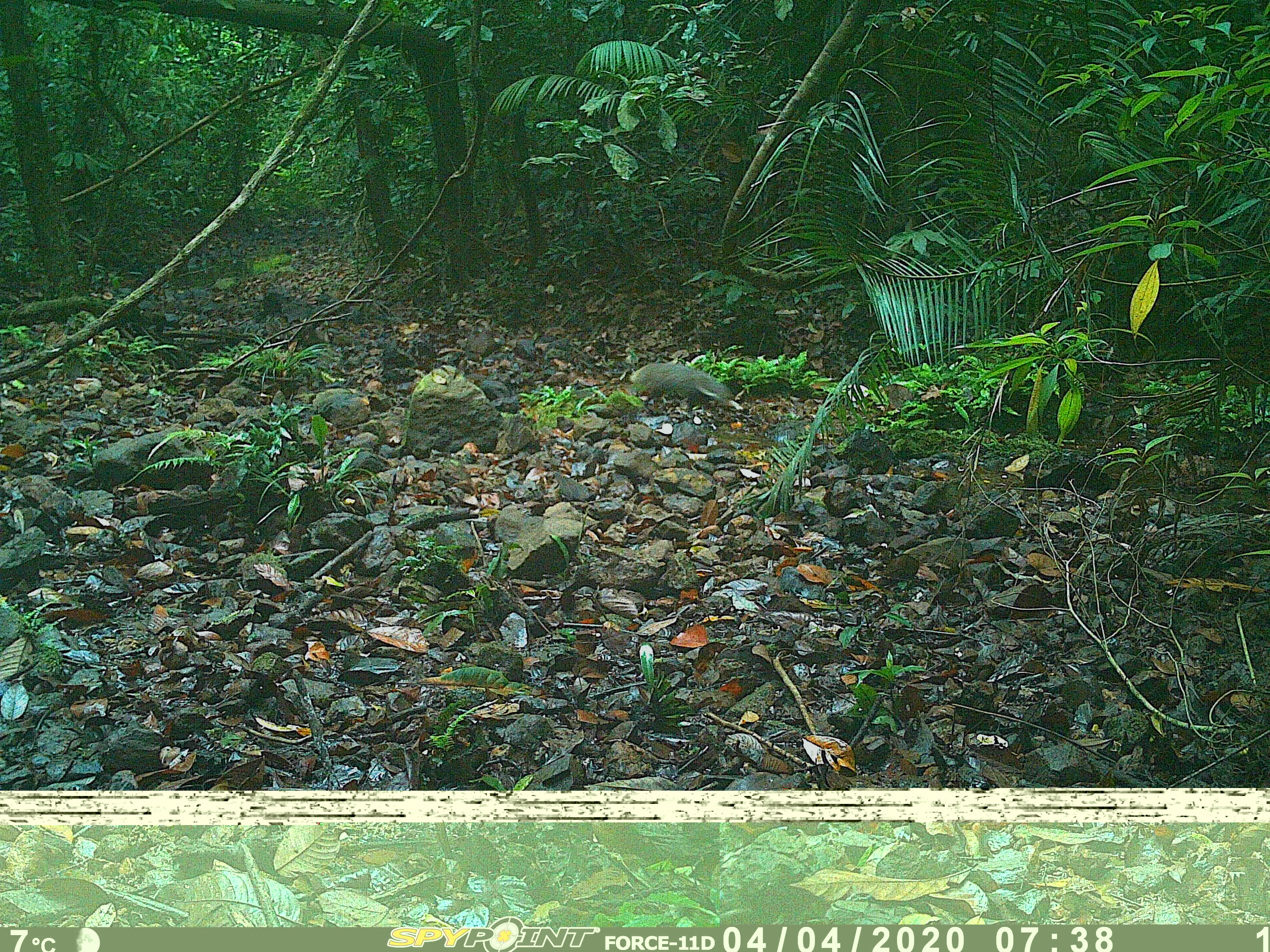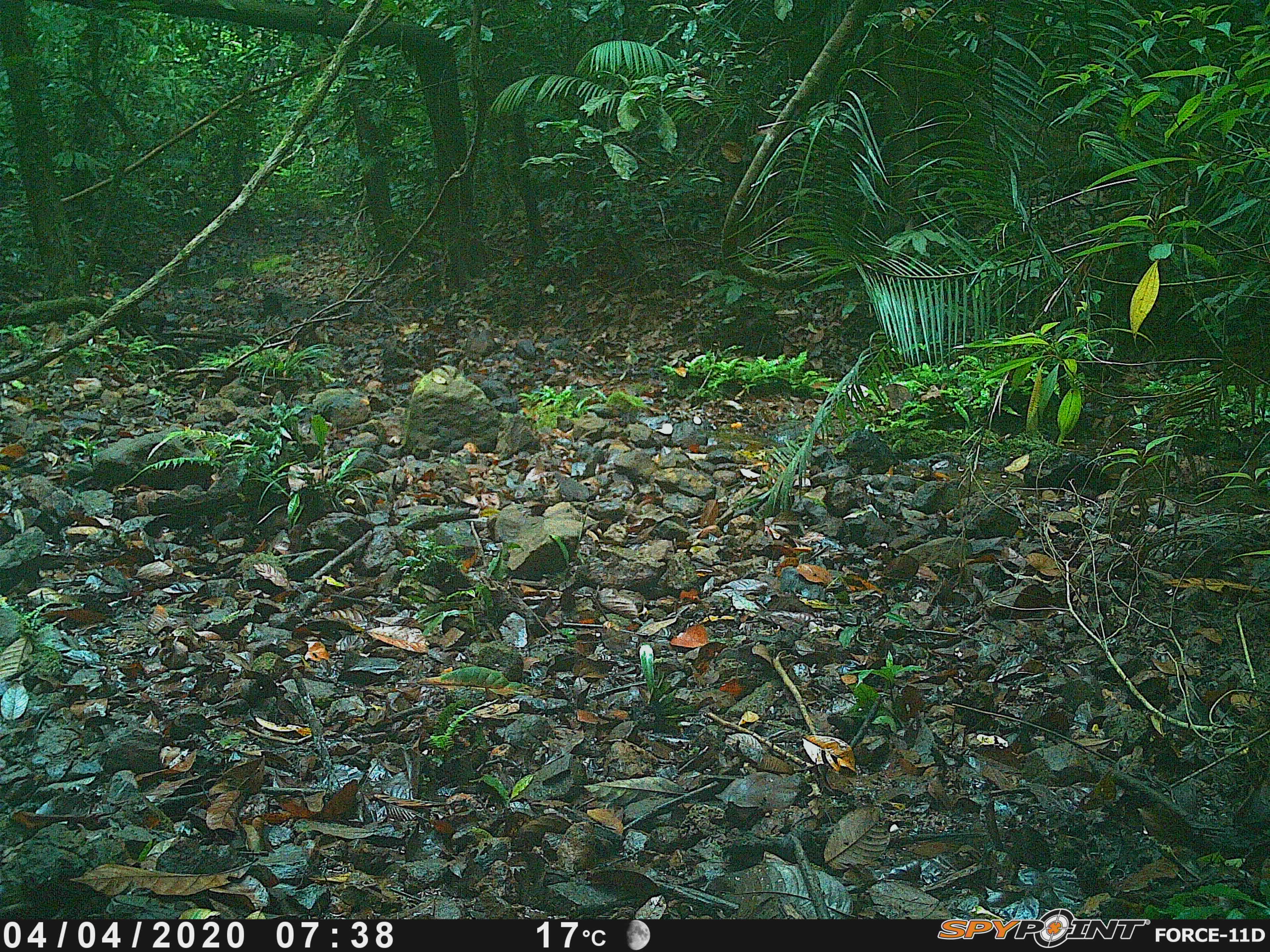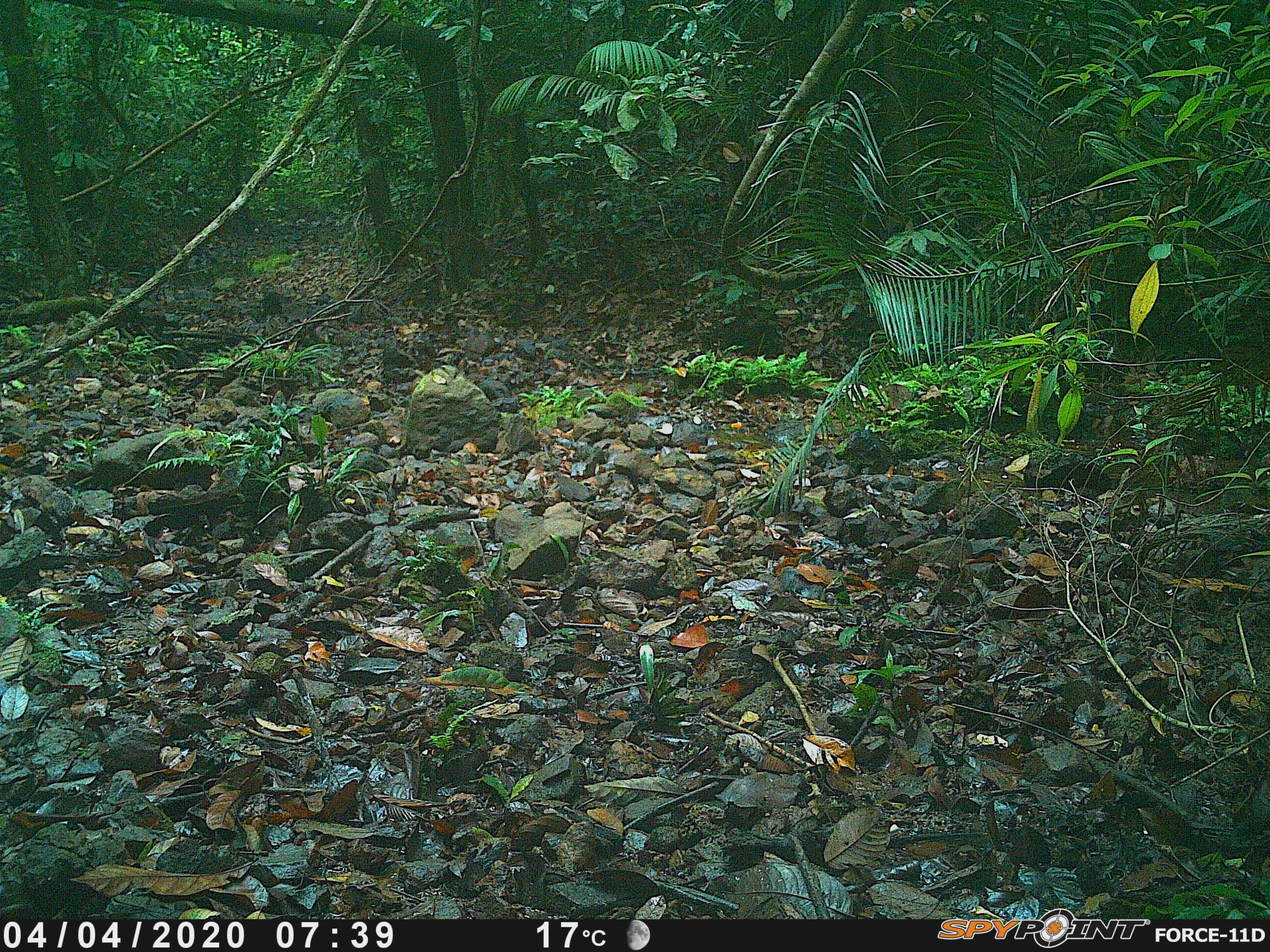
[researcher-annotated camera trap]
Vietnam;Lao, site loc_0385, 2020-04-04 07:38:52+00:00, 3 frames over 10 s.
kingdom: Animalia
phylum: Chordata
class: Mammalia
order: Carnivora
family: Herpestidae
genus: Urva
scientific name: Urva urva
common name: crab-eating mongoose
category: crab eating mongoose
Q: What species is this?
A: Crab eating mongoose (crab-eating mongoose) (Urva urva).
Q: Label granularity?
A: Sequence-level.